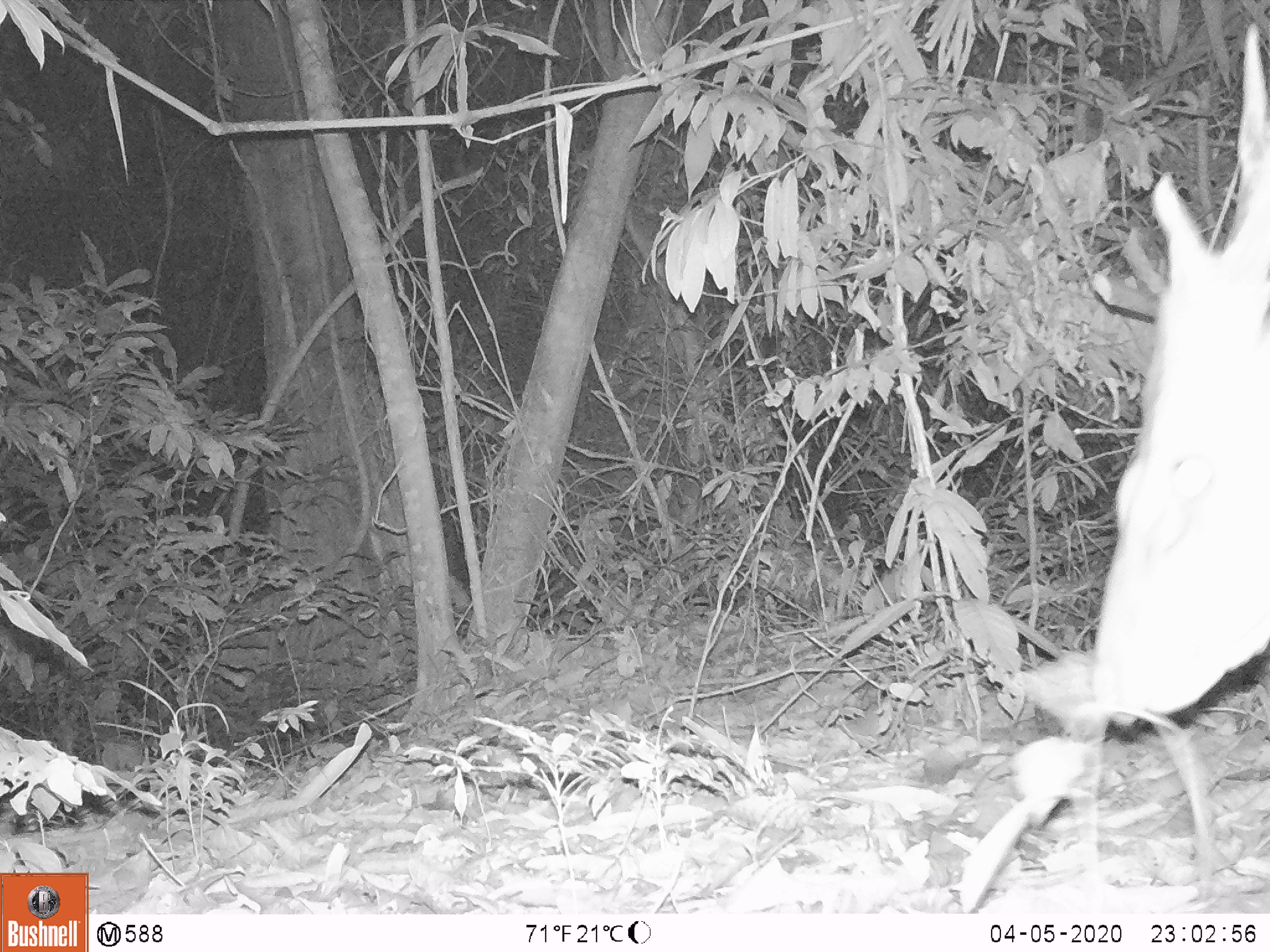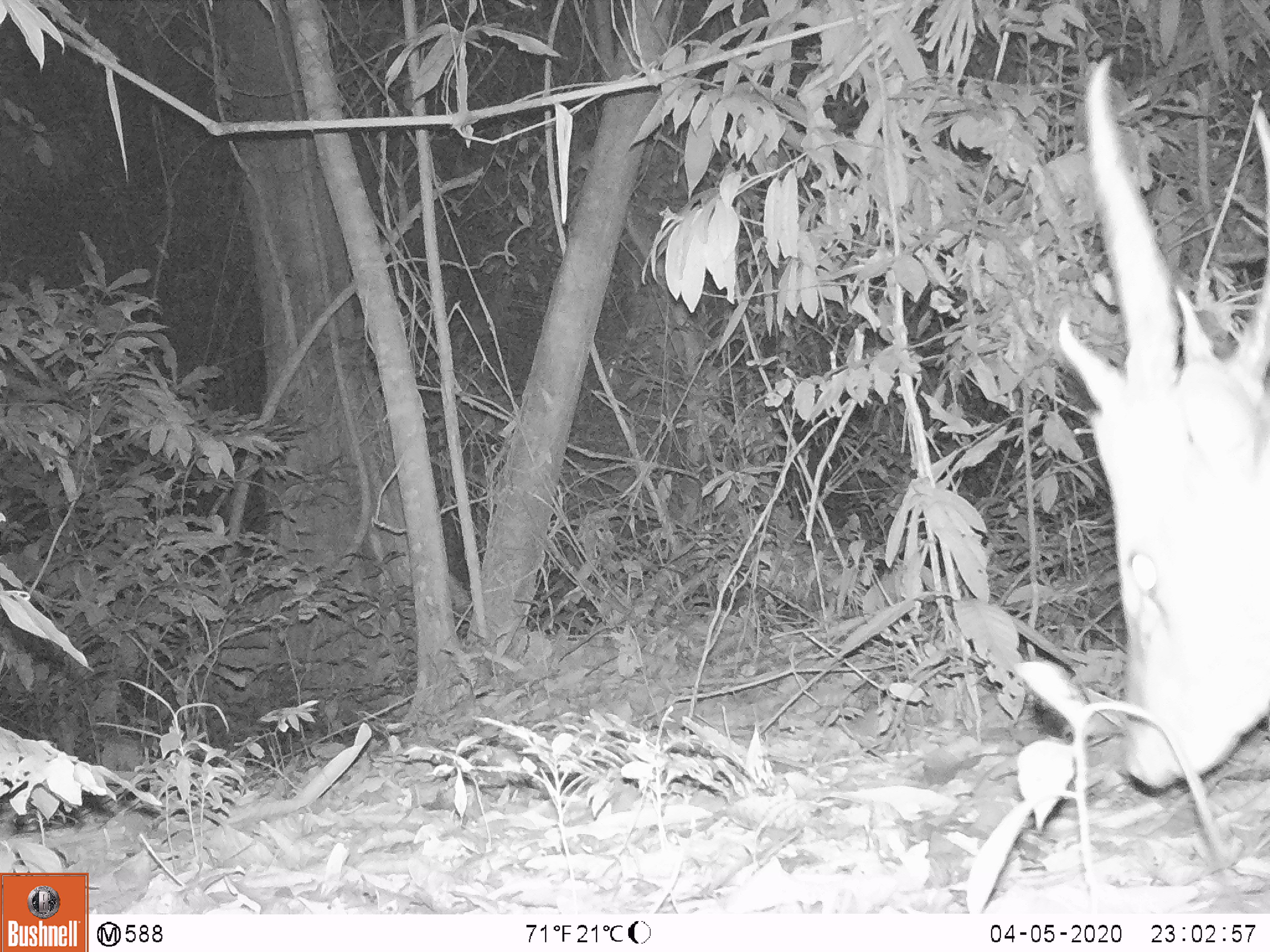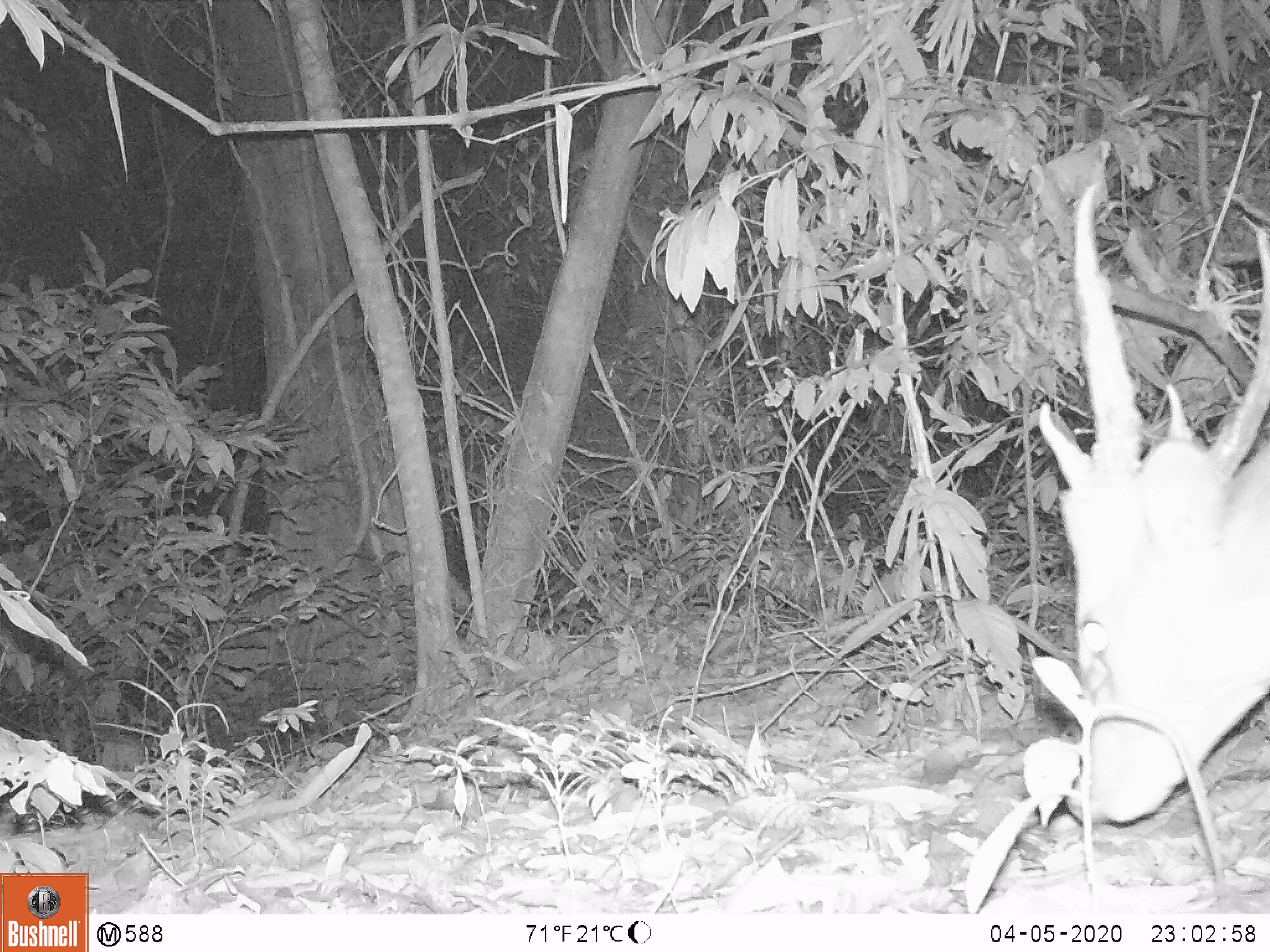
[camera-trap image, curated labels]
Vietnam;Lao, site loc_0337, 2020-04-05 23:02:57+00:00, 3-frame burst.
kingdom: Animalia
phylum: Chordata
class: Mammalia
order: Artiodactyla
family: Cervidae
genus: Muntiacus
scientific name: Muntiacus vuquangensis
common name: large-antlered muntjac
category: large antlered muntjac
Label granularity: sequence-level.